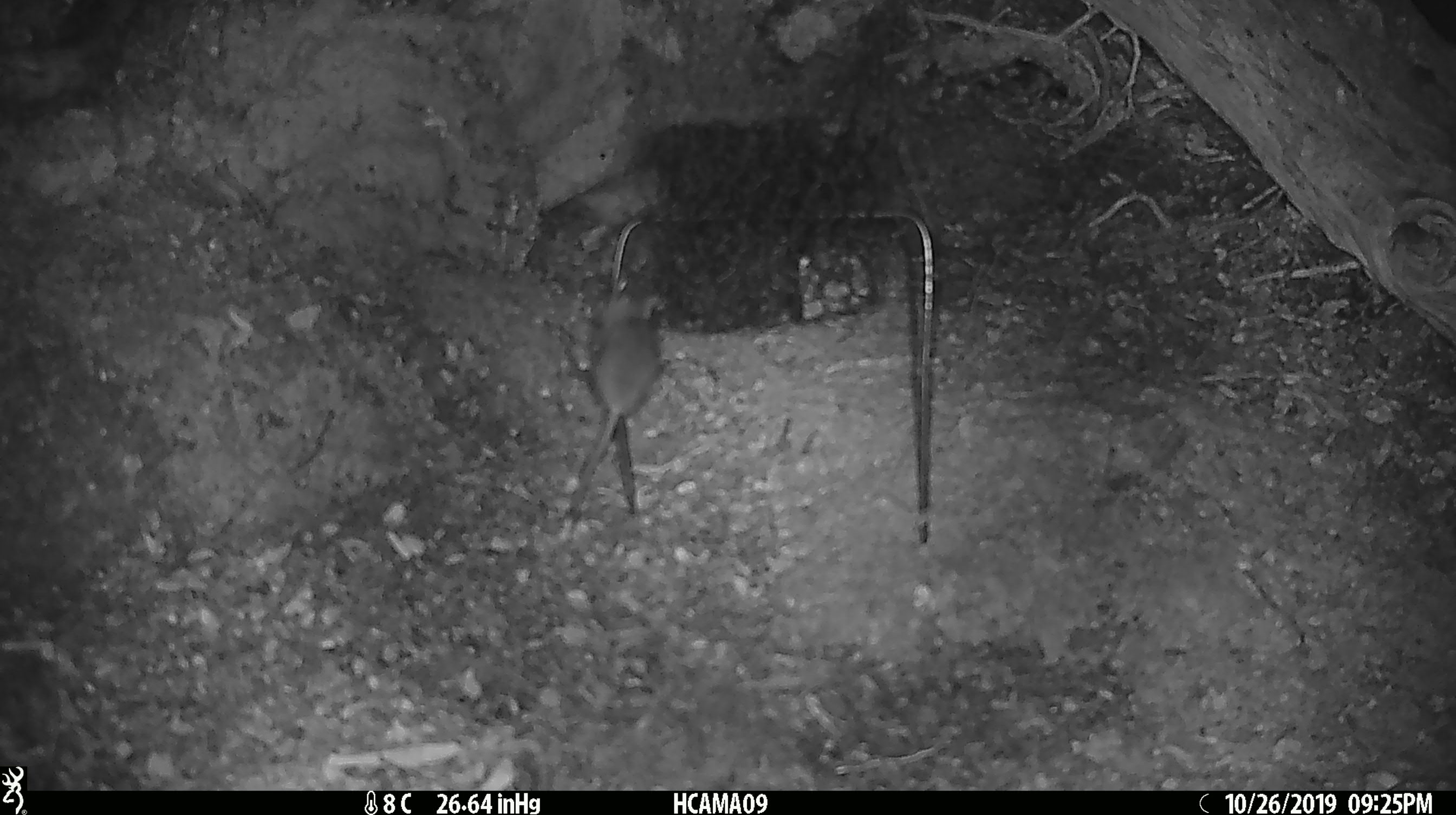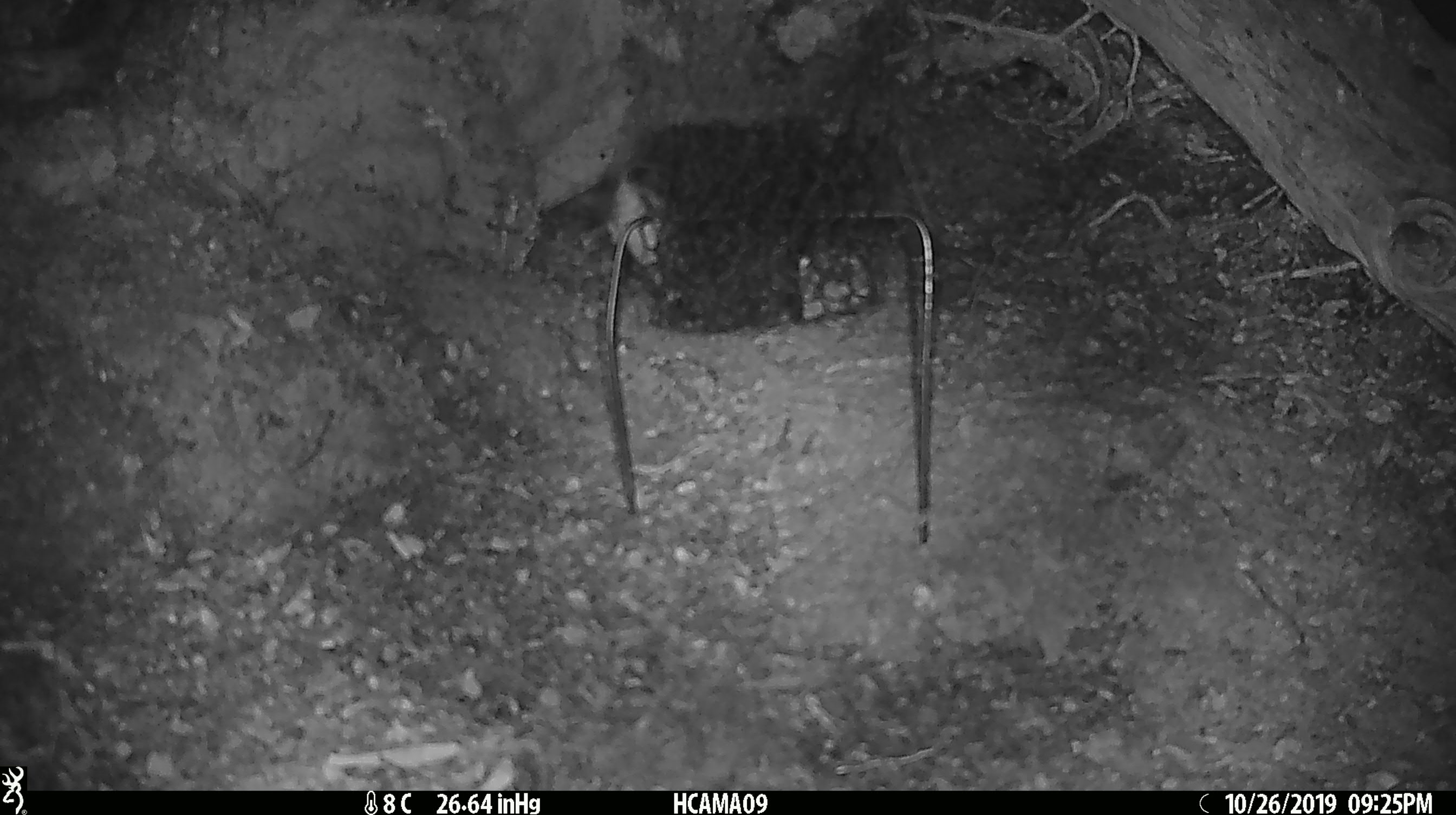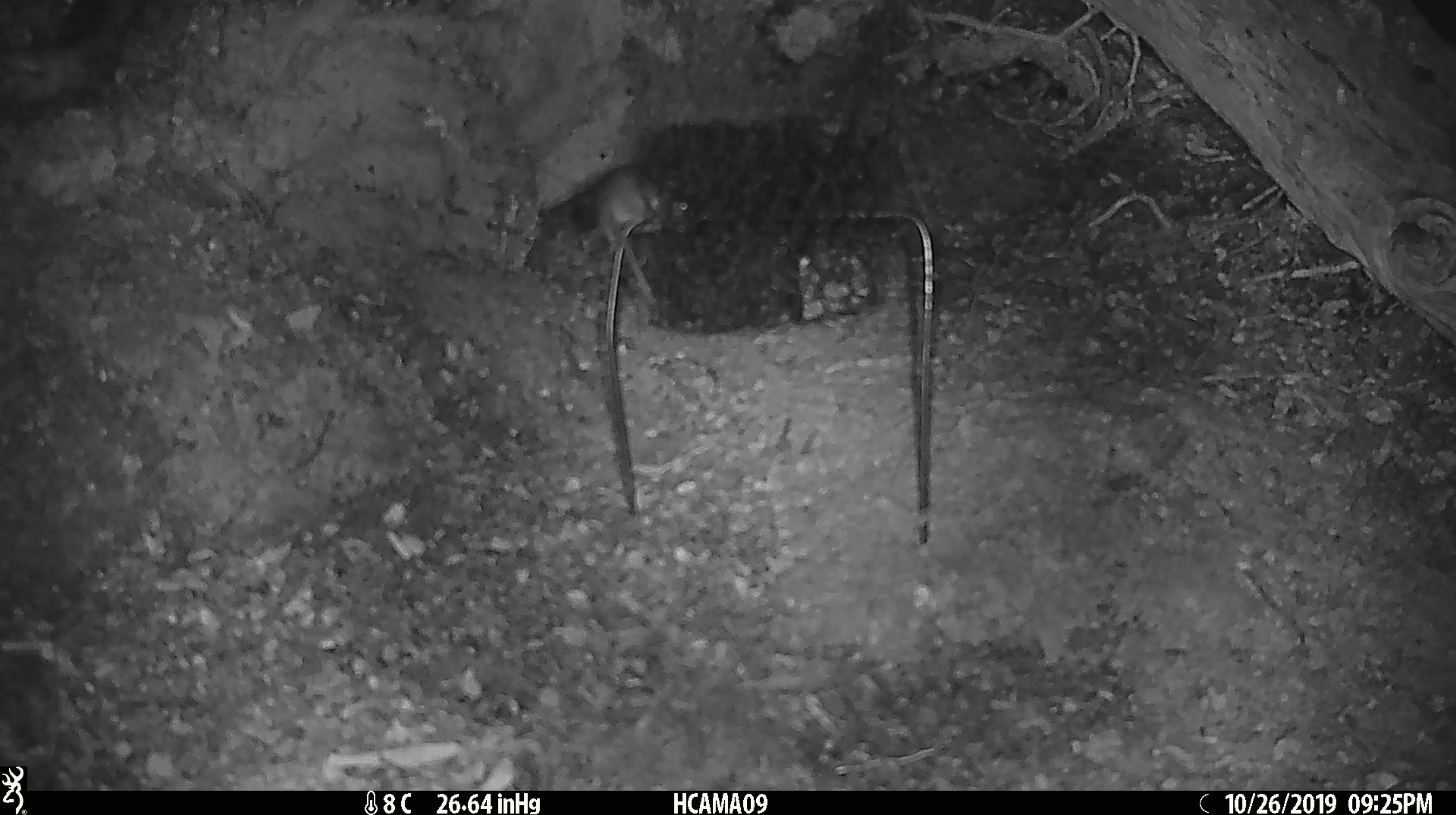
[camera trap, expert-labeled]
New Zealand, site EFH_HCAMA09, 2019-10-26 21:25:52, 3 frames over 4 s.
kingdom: Animalia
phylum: Chordata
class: Mammalia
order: Rodentia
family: Muridae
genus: Mus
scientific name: Mus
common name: mouse